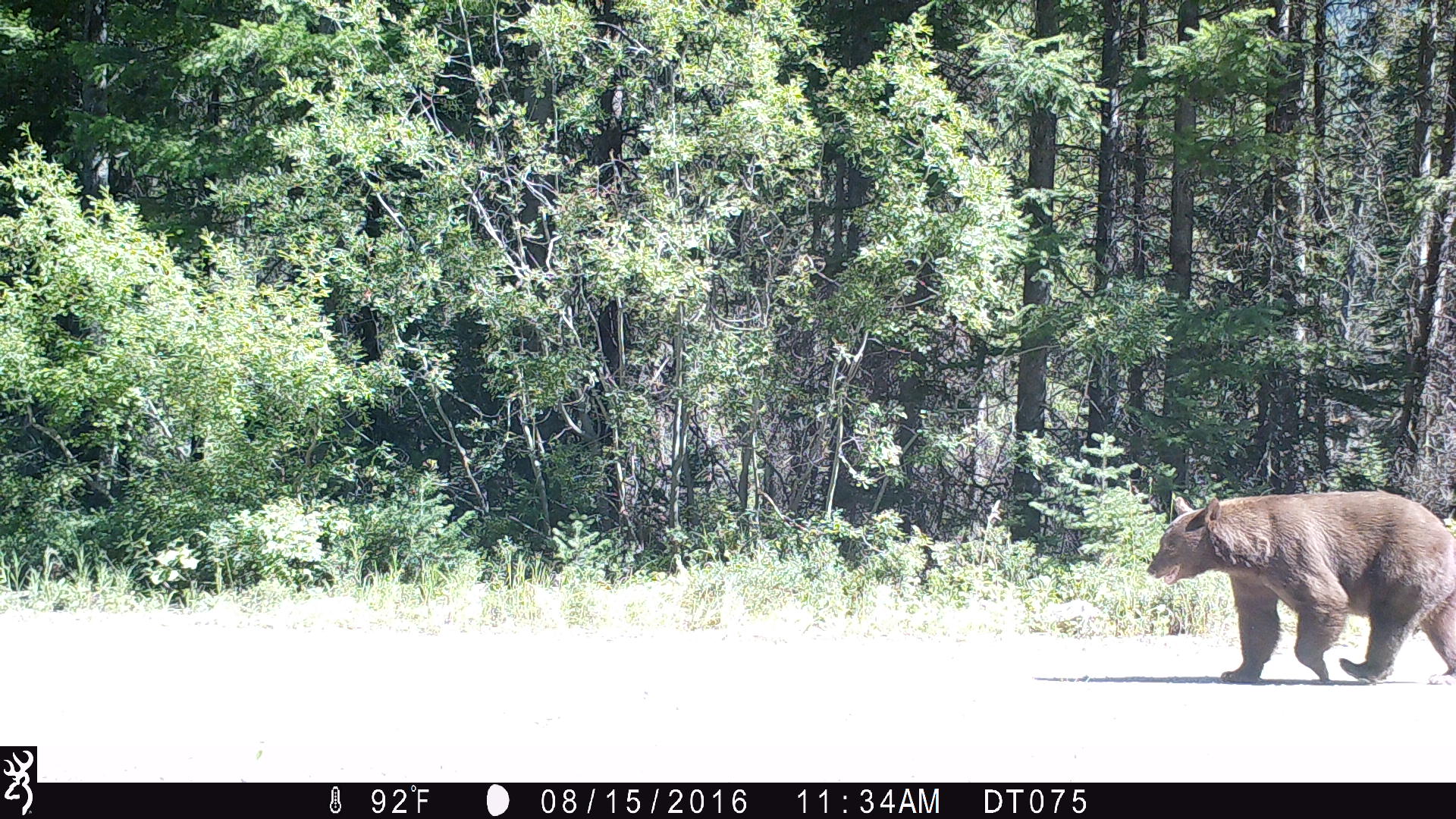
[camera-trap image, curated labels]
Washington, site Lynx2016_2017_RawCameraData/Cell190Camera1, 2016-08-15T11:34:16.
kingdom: Animalia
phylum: Chordata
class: Mammalia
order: Carnivora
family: Ursidae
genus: Ursus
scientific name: Ursus americanus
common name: american black bear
Ursus americanus (american black bear). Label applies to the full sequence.